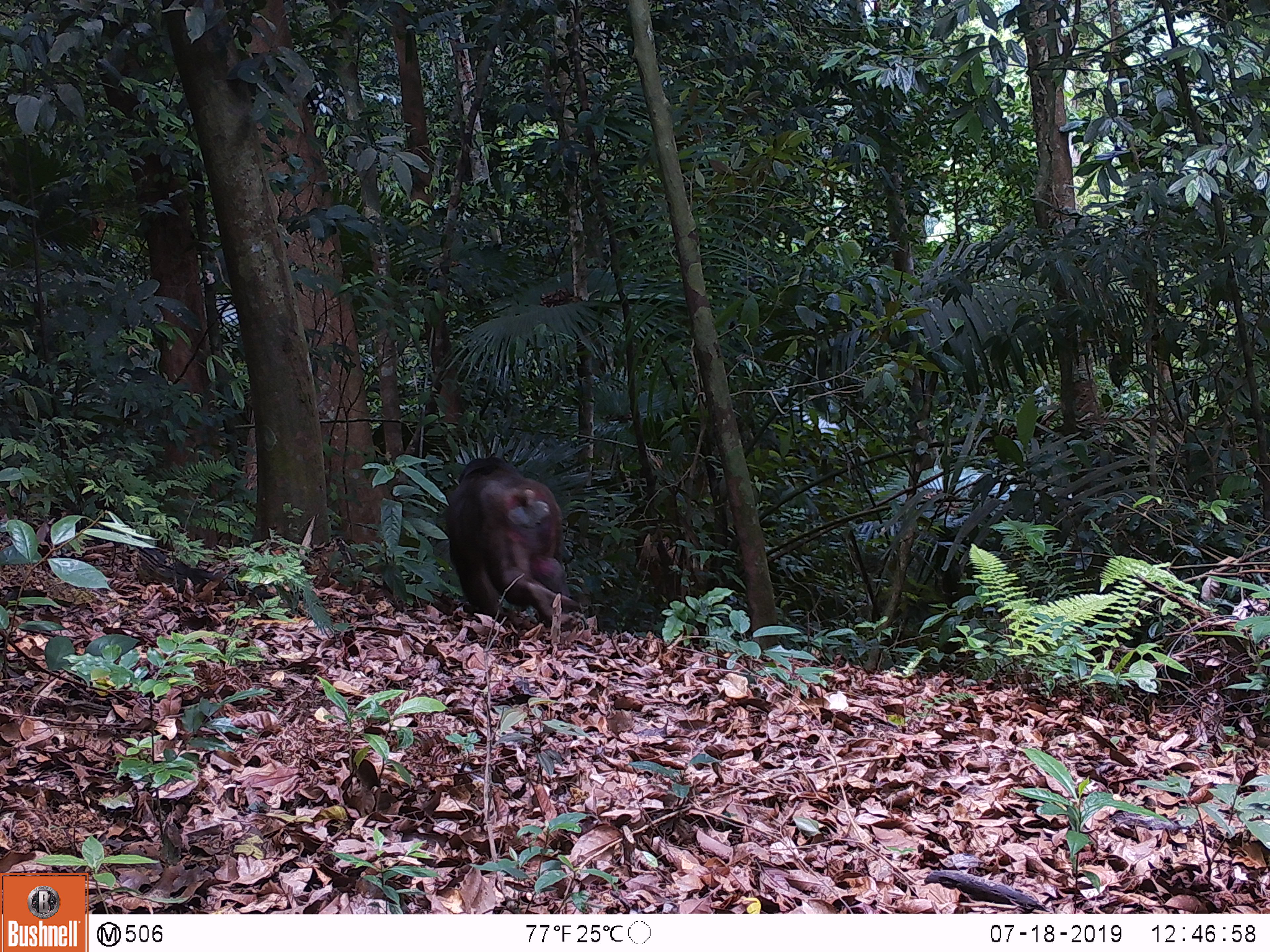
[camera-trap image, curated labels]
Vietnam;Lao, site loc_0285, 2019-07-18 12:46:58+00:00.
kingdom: Animalia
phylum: Chordata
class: Mammalia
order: Primates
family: Cercopithecidae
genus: Macaca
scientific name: Macaca arctoides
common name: stump-tailed macaque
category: stump tailed macaque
Stump tailed macaque (stump-tailed macaque) (Macaca arctoides). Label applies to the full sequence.